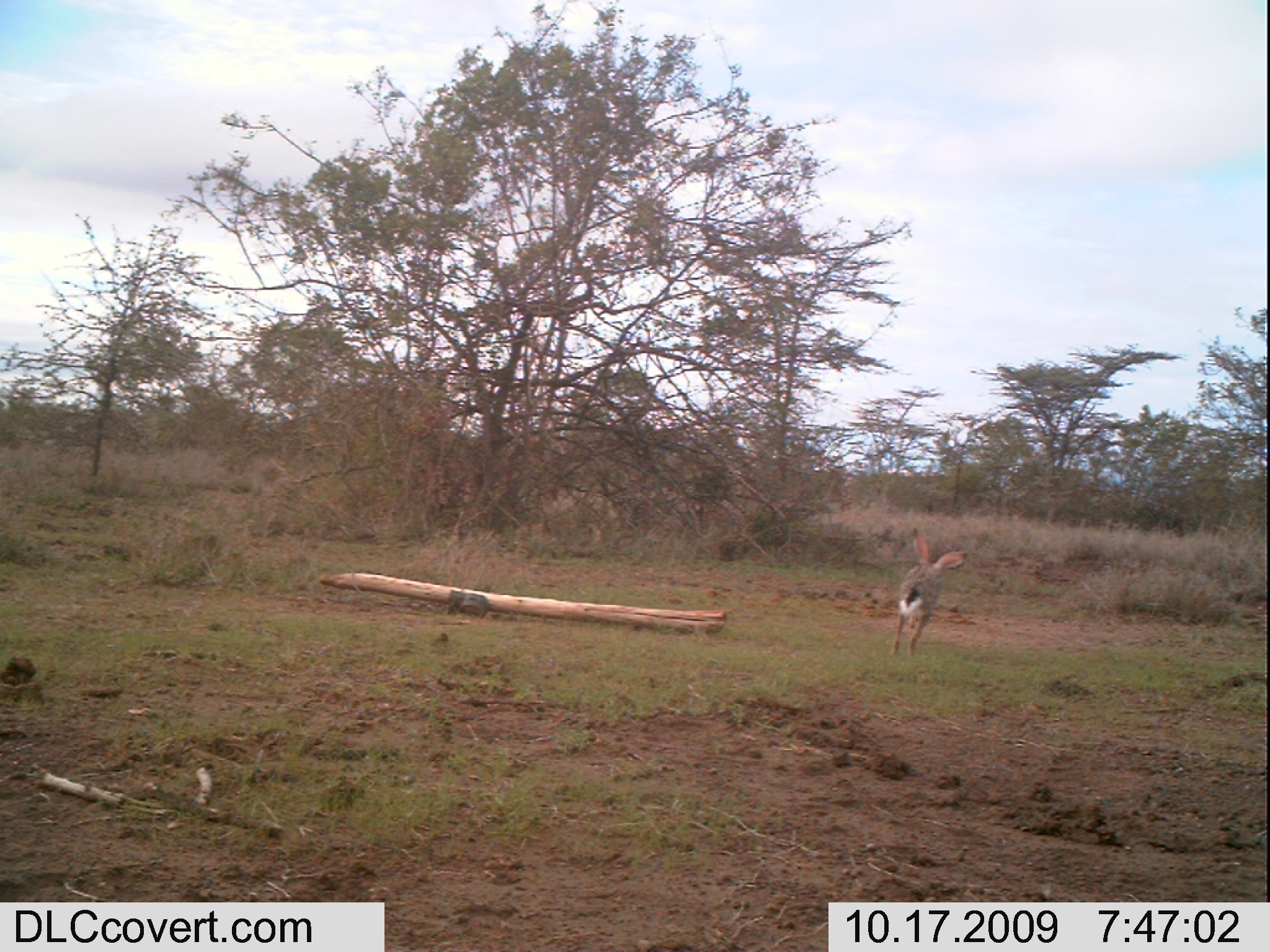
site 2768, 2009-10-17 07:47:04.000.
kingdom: Animalia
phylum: Chordata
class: Mammalia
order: Lagomorpha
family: Leporidae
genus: Lepus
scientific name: Lepus saxatilis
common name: scrub hare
Lepus saxatilis (scrub hare), count 1.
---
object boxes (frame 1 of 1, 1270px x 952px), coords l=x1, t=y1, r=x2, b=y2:
lepus saxatilis: l=881, t=524, r=971, b=664